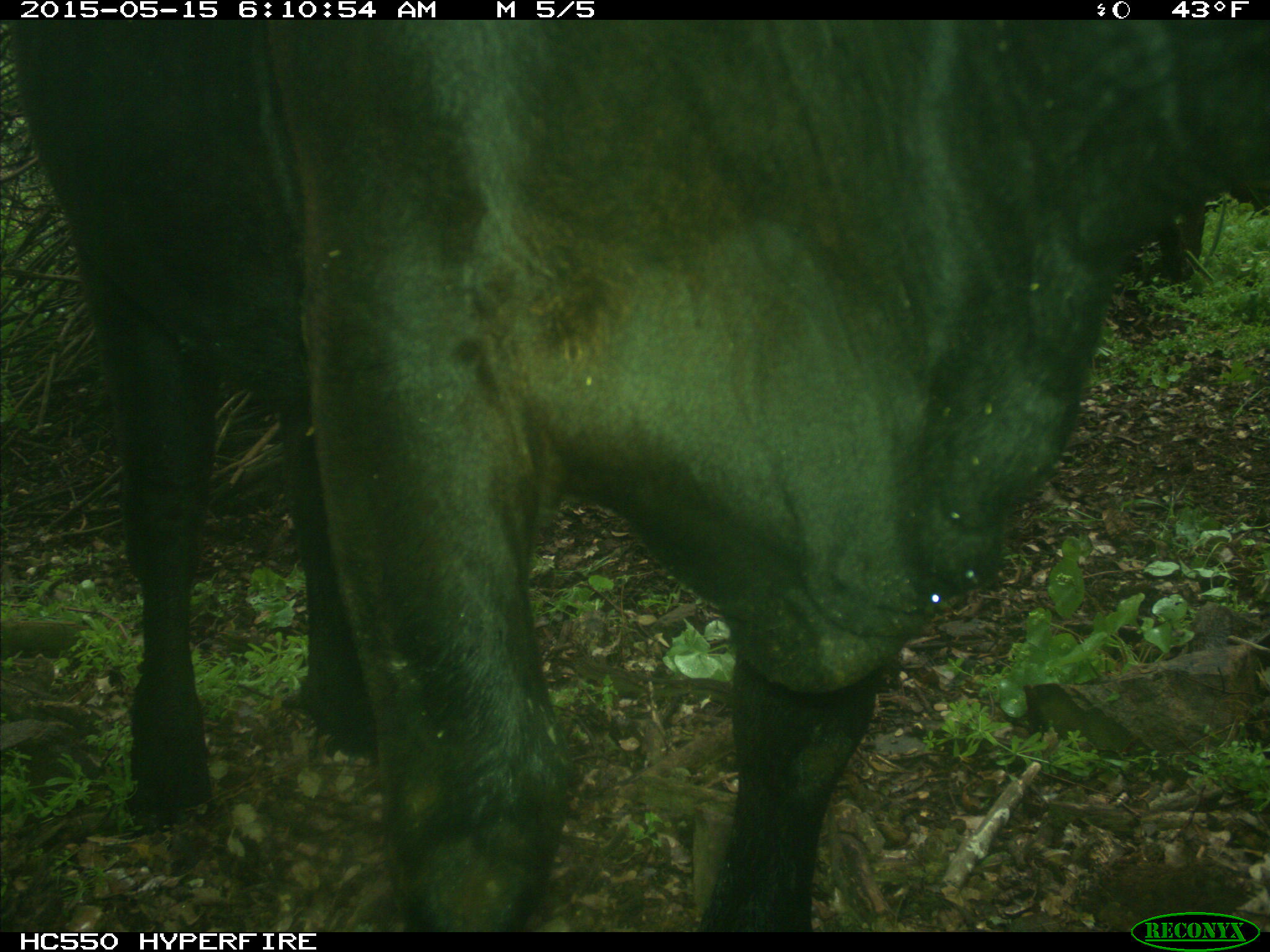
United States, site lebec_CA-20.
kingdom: Animalia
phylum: Chordata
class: Mammalia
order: Artiodactyla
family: Bovidae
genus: Bos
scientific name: Bos taurus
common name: domestic cow